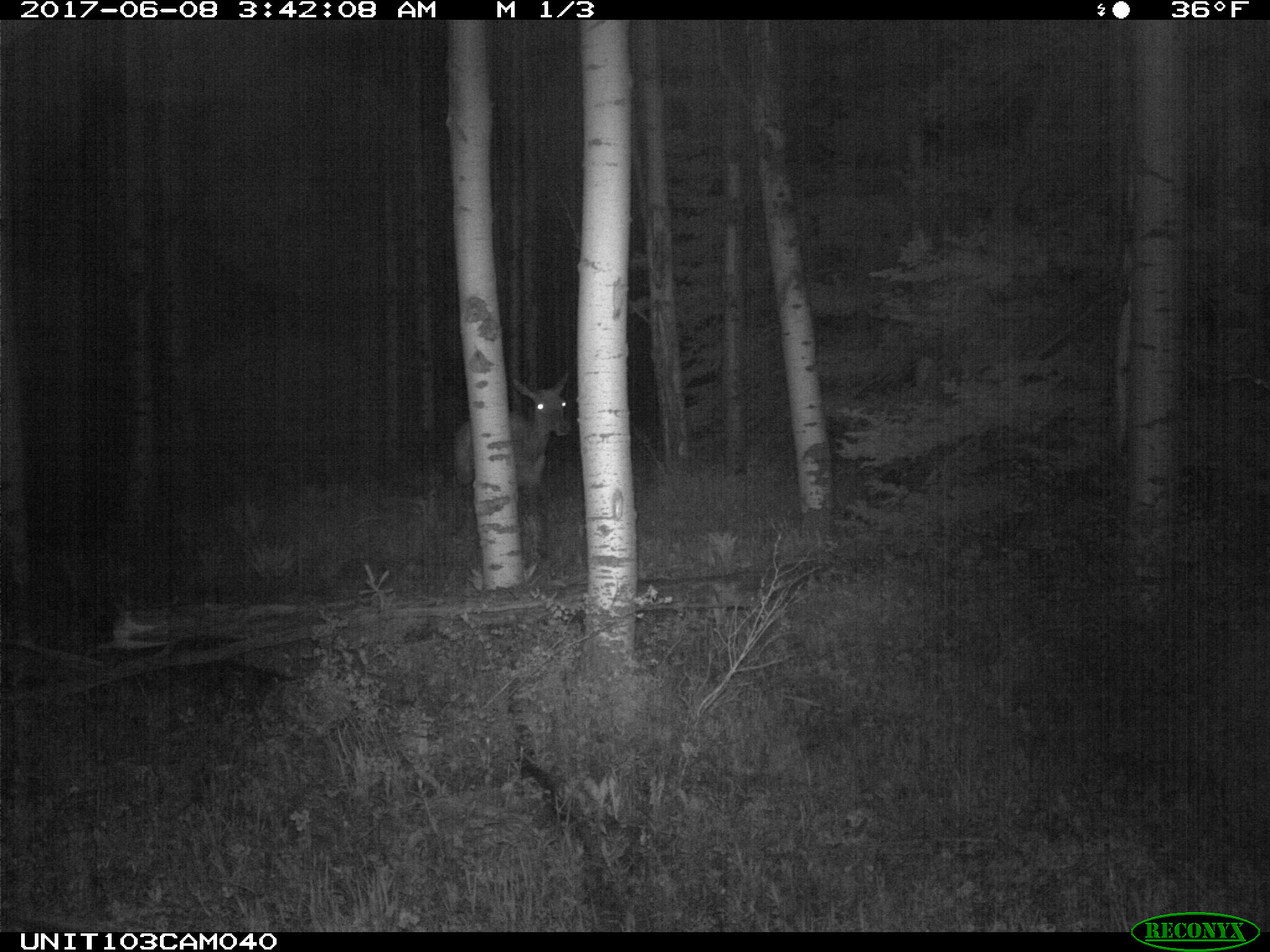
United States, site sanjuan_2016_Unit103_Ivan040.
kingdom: Animalia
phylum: Chordata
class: Mammalia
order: Artiodactyla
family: Cervidae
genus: Cervus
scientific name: Cervus elaphus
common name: red deer